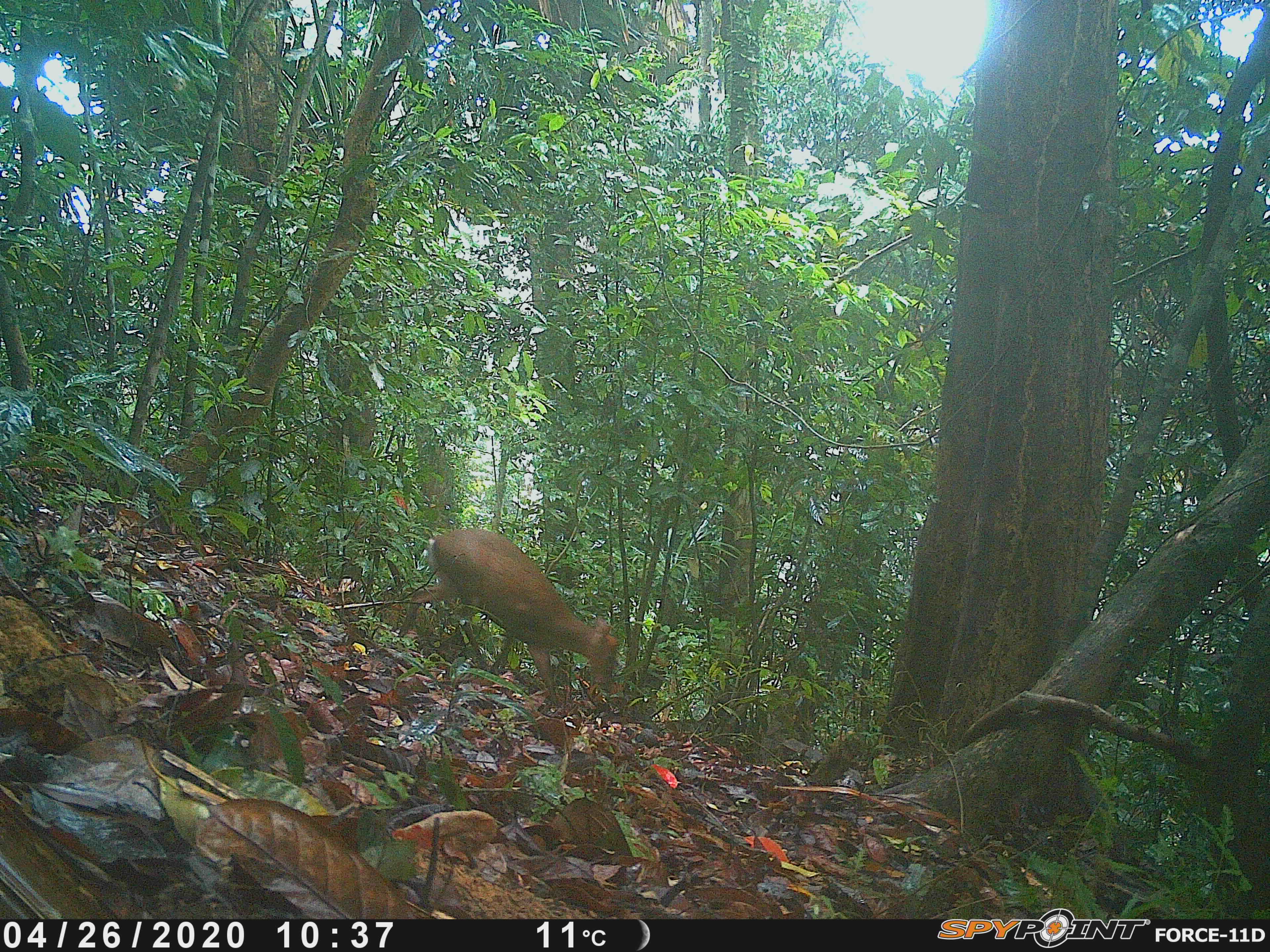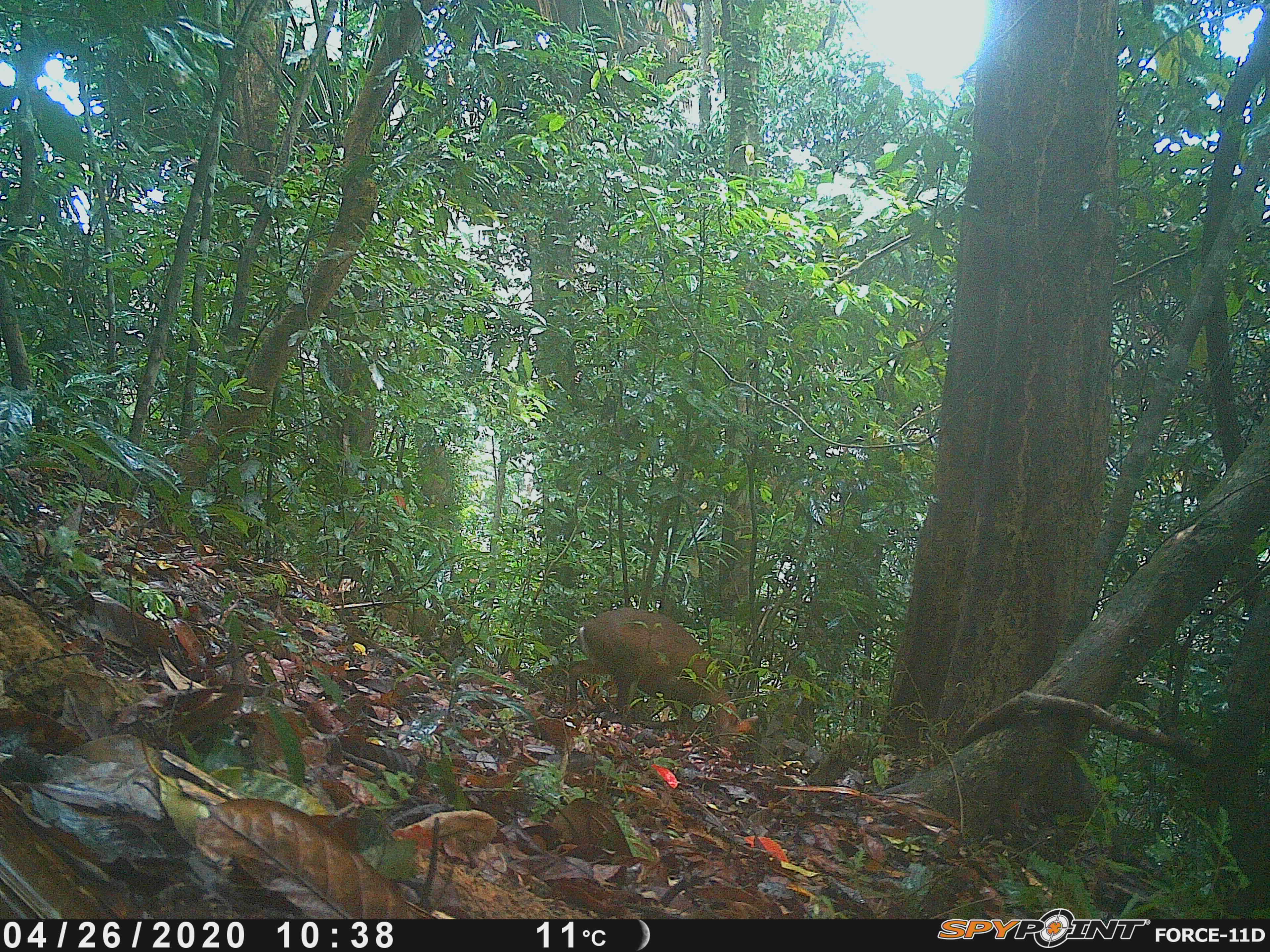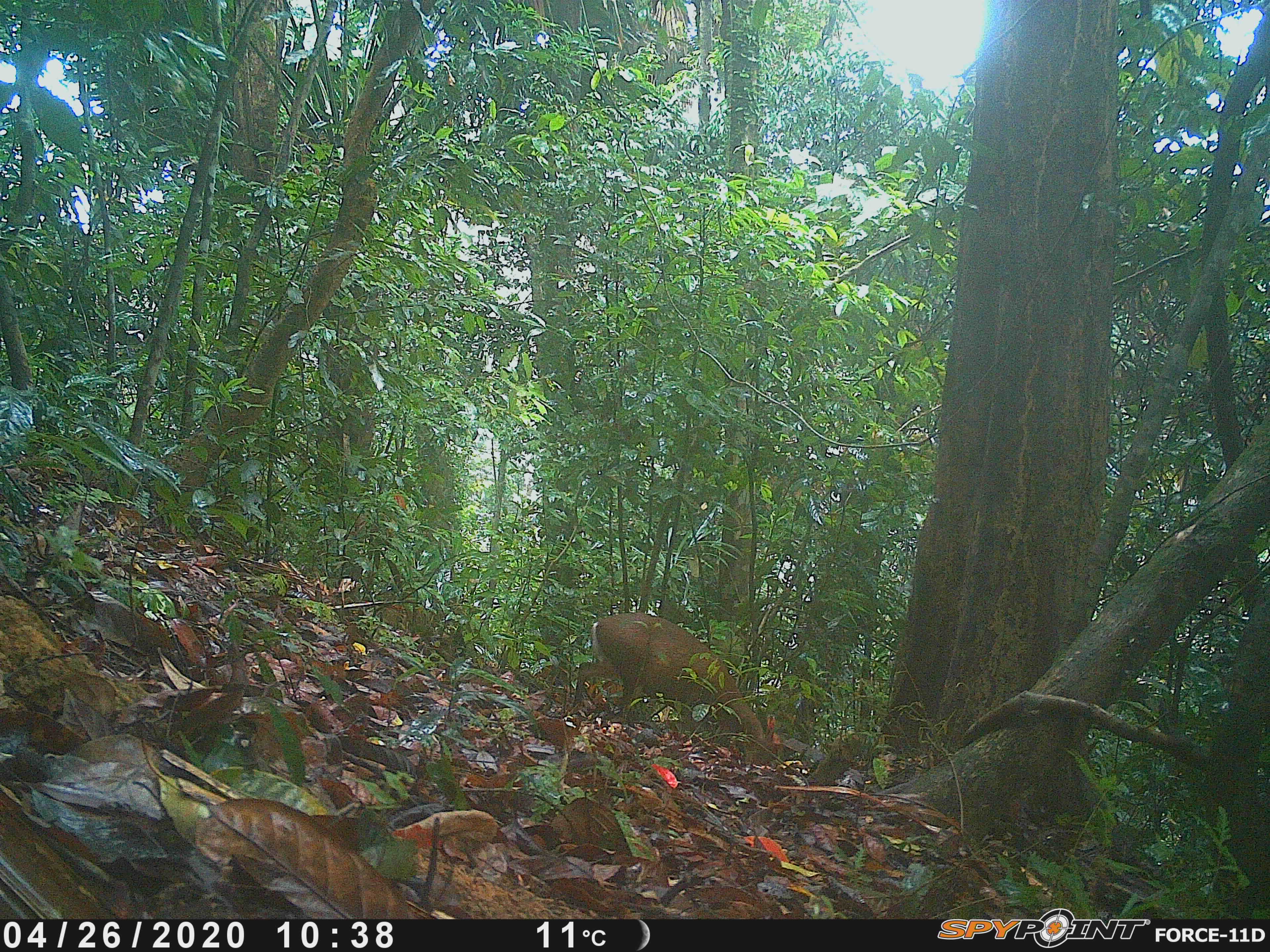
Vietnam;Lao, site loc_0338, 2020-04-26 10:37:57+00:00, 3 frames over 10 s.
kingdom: Animalia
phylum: Chordata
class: Mammalia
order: Artiodactyla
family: Cervidae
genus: Muntiacus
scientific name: Muntiacus rooseveltorum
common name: roosevelt's muntjac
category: roosevelts muntjac group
Roosevelts muntjac group (roosevelt's muntjac) (Muntiacus rooseveltorum). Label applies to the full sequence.